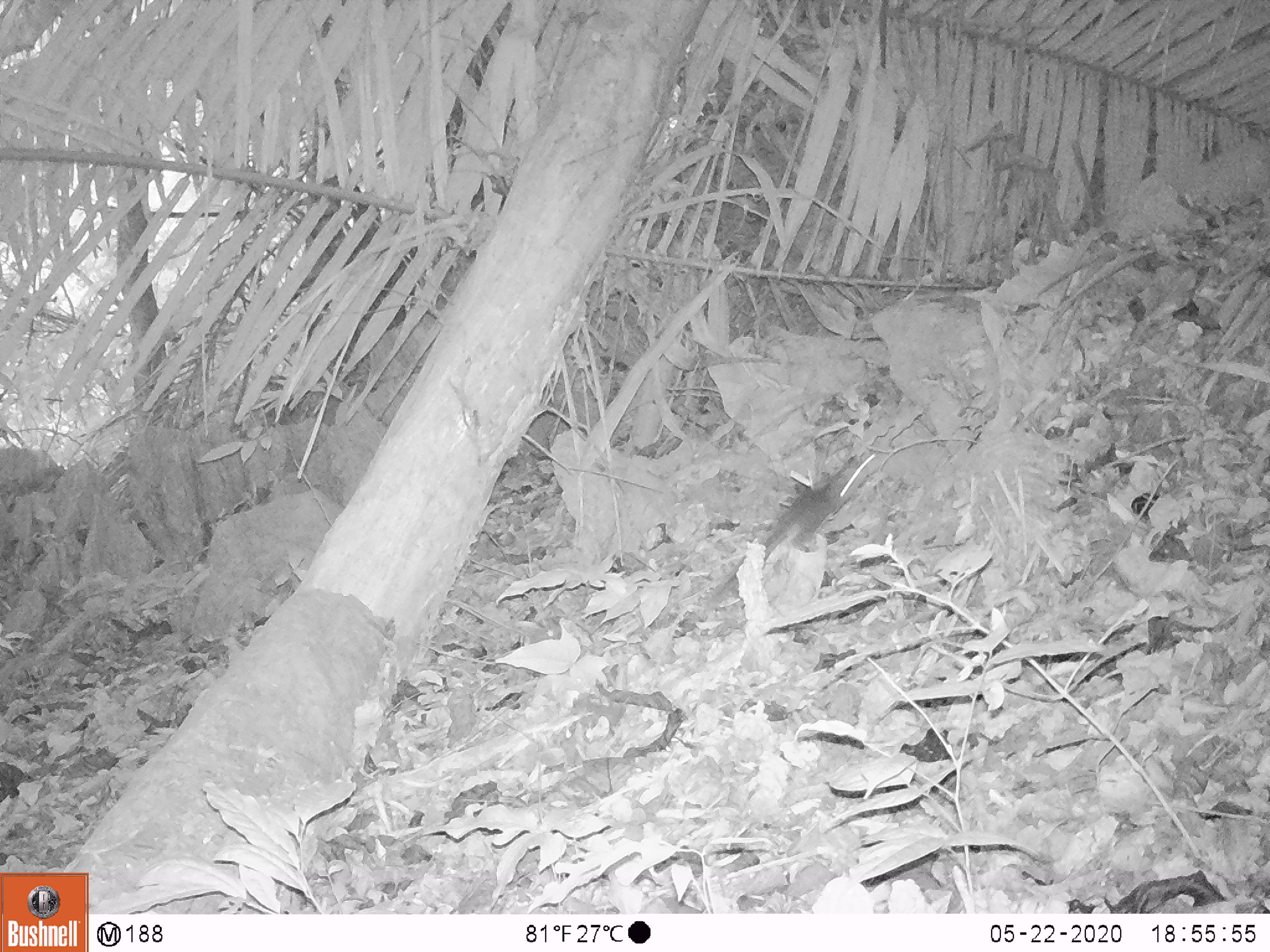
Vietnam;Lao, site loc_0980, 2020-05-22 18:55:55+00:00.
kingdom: Animalia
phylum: Chordata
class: Mammalia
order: Rodentia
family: Sciuridae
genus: Dremomys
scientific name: Dremomys rufigenis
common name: red-cheeked squirrel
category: red cheeked squirrel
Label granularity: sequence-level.